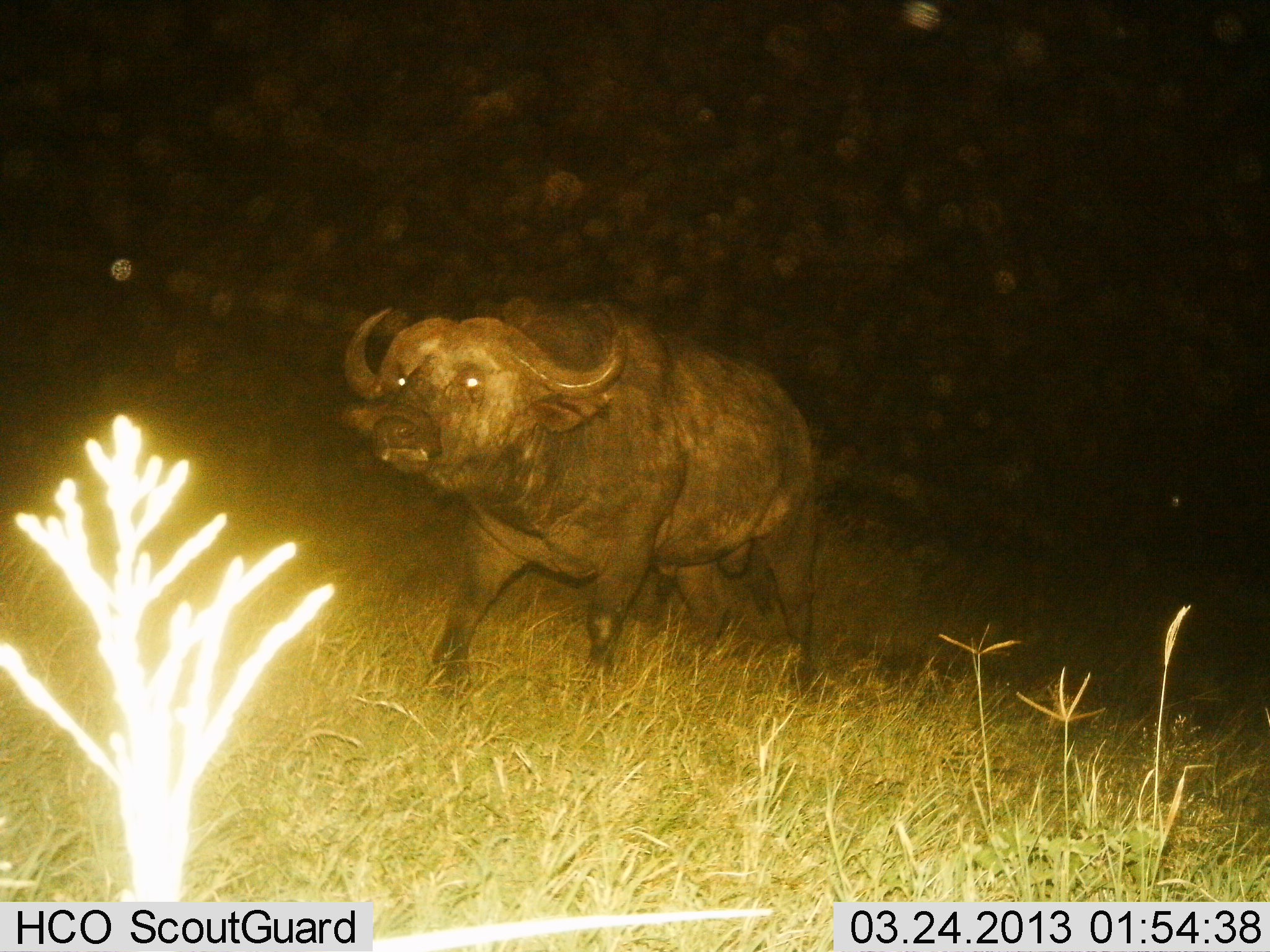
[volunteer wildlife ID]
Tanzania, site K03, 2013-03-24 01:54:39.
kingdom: Animalia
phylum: Chordata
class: Mammalia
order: Artiodactyla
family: Bovidae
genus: Syncerus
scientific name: Syncerus caffer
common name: cape buffalo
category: buffalo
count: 1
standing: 20%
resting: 0%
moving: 80%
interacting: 0%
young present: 0%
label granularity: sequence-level